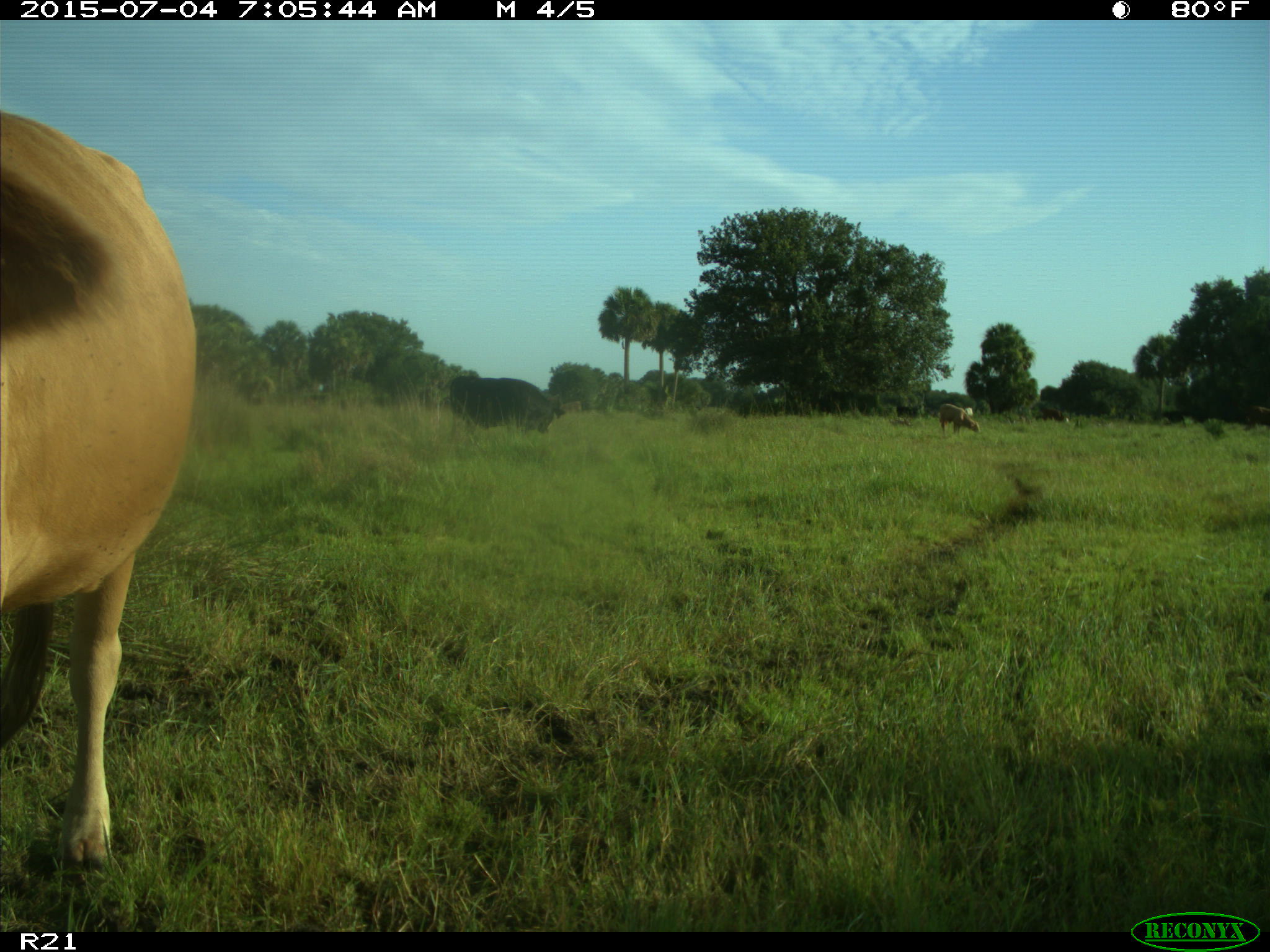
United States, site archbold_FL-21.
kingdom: Animalia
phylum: Chordata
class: Mammalia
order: Artiodactyla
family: Bovidae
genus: Bos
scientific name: Bos taurus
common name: domestic cow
Bos taurus (domestic cow).